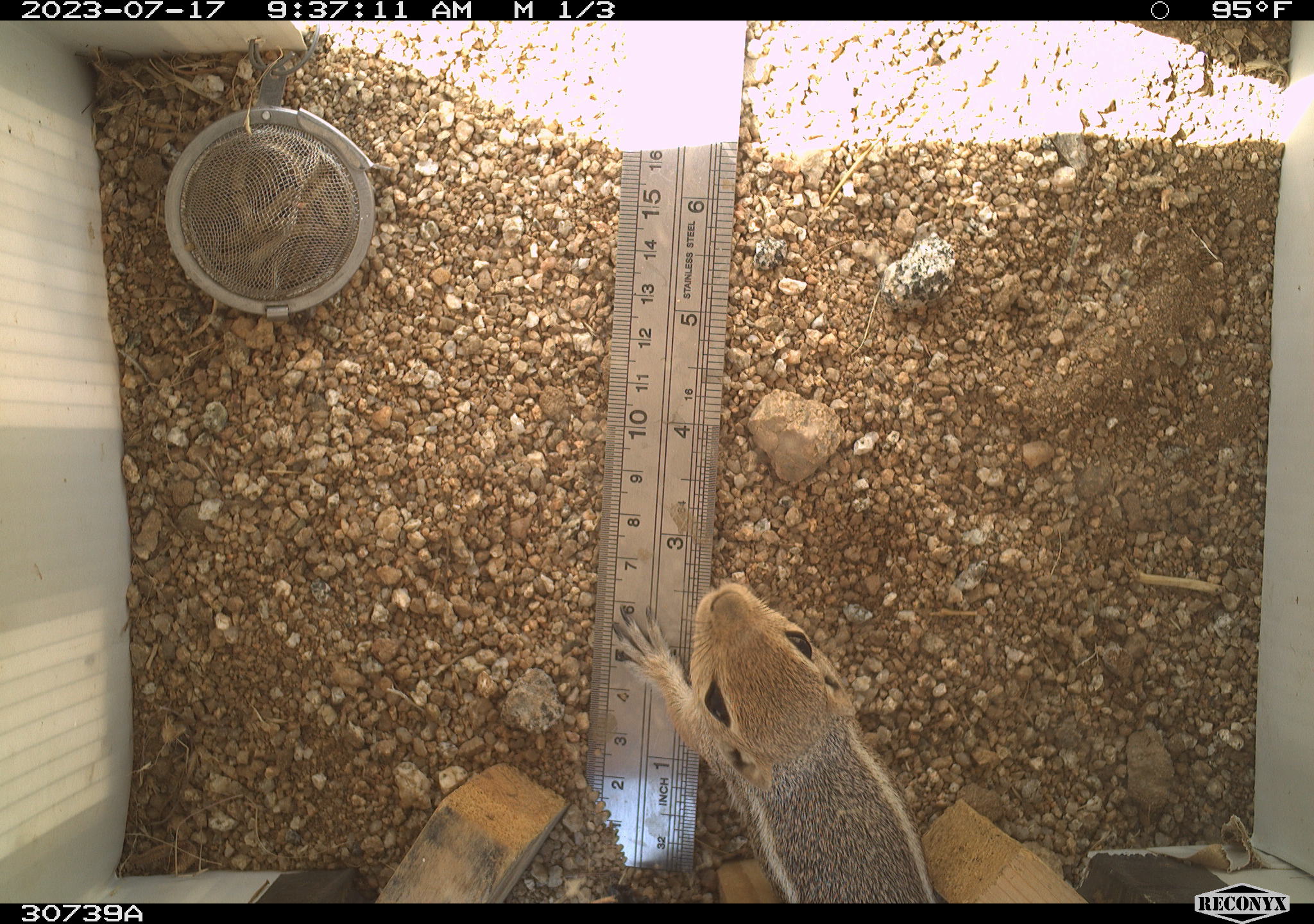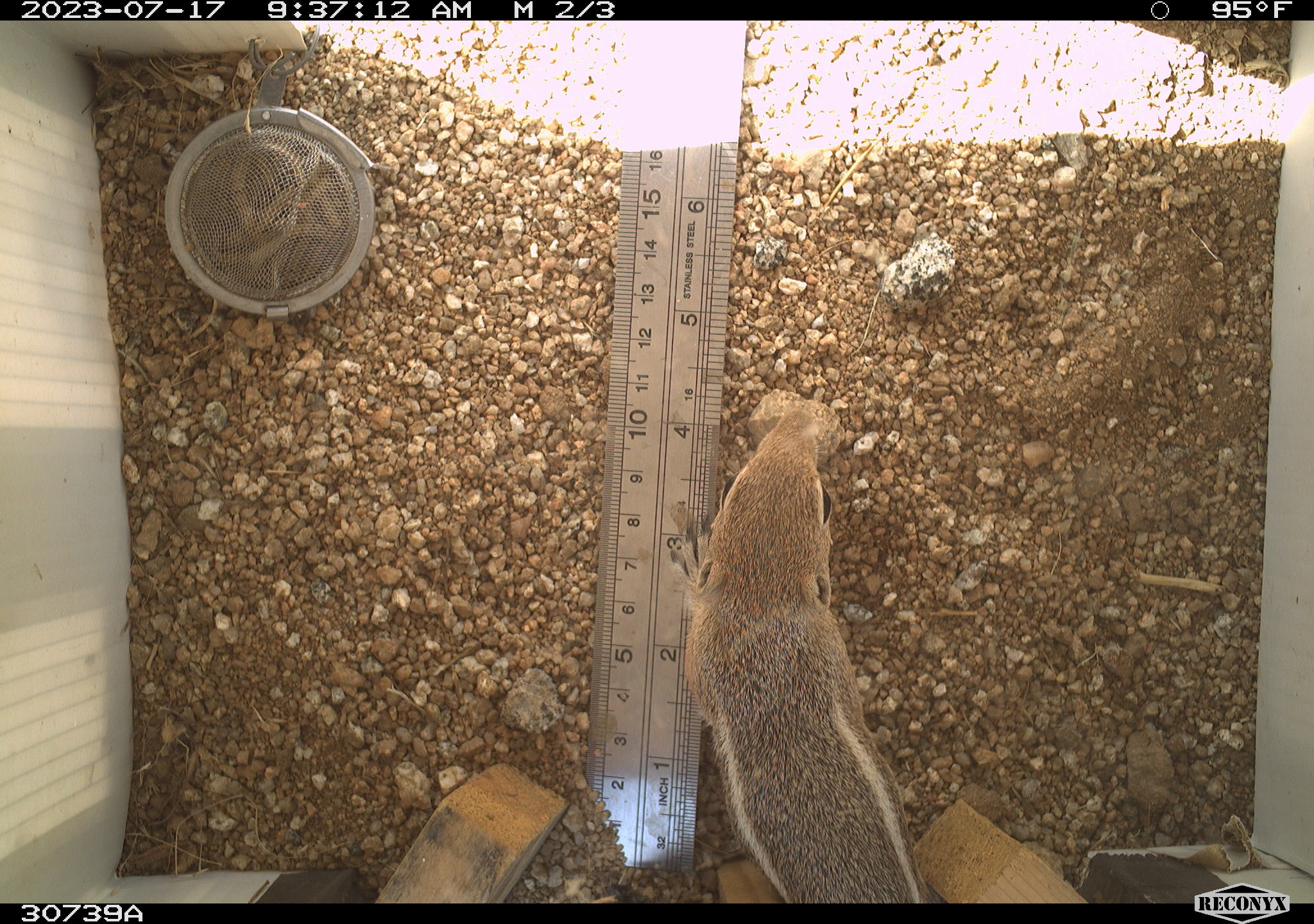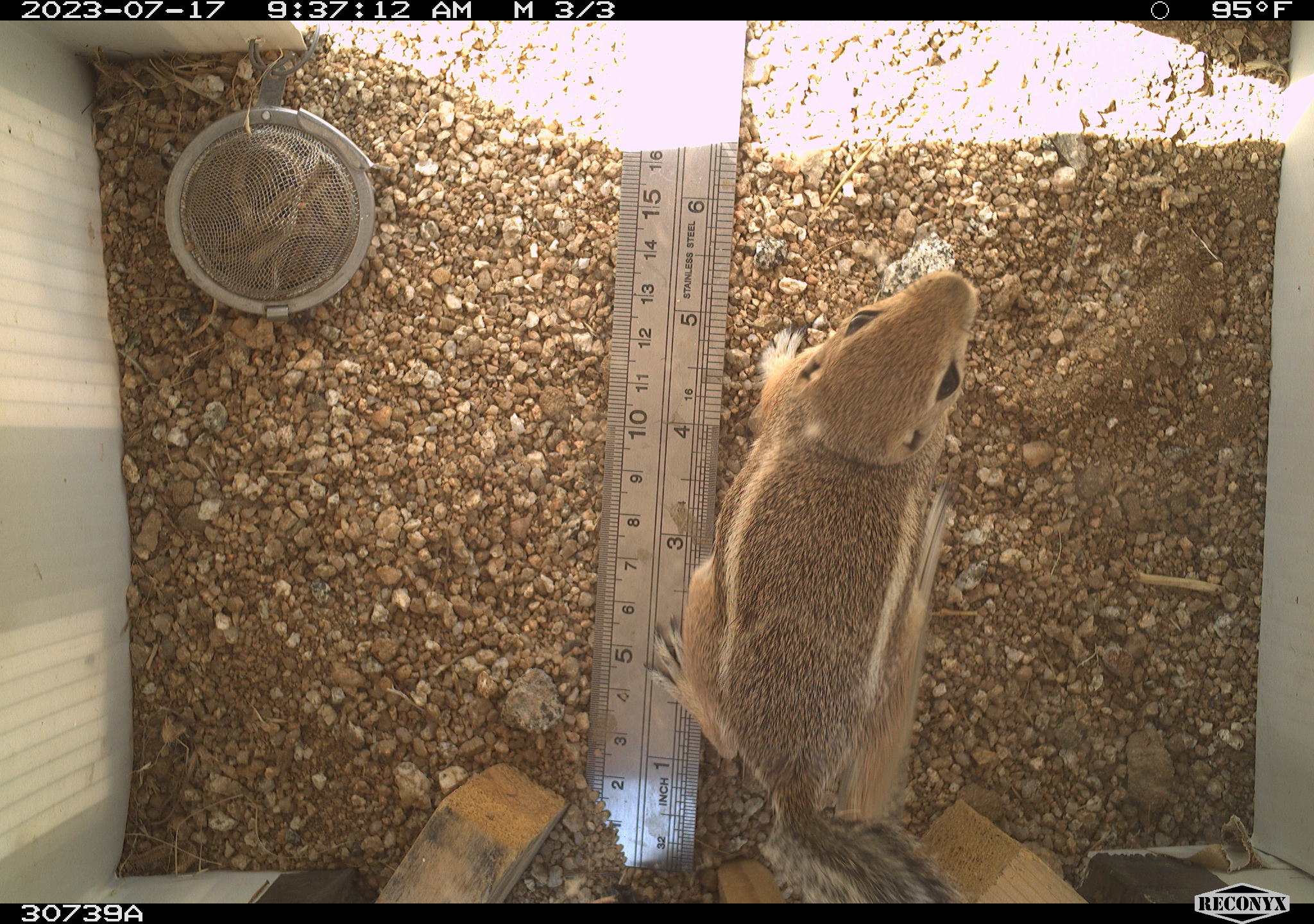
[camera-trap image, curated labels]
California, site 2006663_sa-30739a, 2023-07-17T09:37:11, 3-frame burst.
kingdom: Animalia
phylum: Chordata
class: Mammalia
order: Rodentia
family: Sciuridae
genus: Ammospermophilus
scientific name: Ammospermophilus leucurus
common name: white-tailed antelope squirrel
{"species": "white-tailed antelope squirrel (Ammospermophilus leucurus)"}